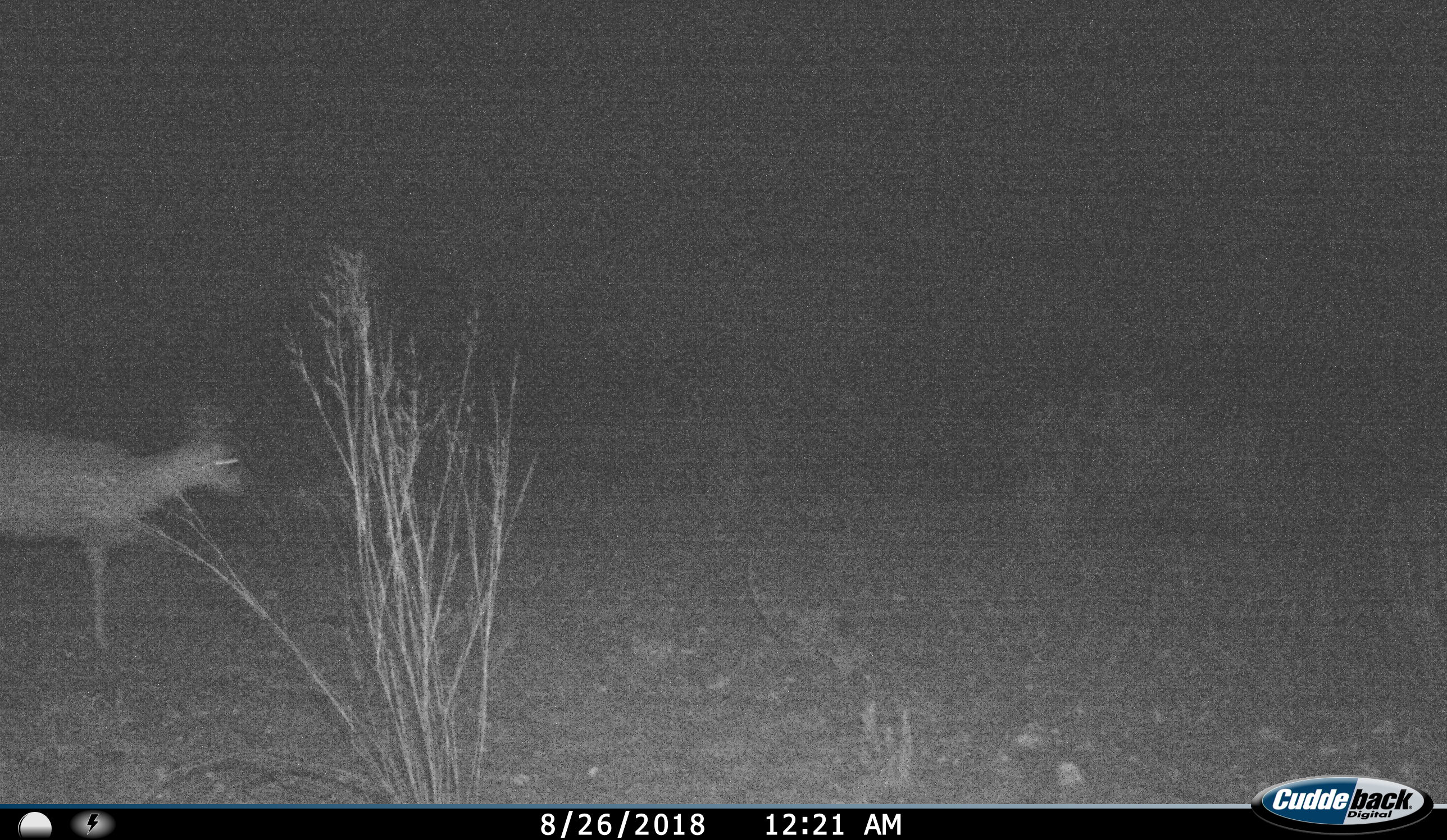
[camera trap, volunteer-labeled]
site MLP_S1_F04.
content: unidentified animal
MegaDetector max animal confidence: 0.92